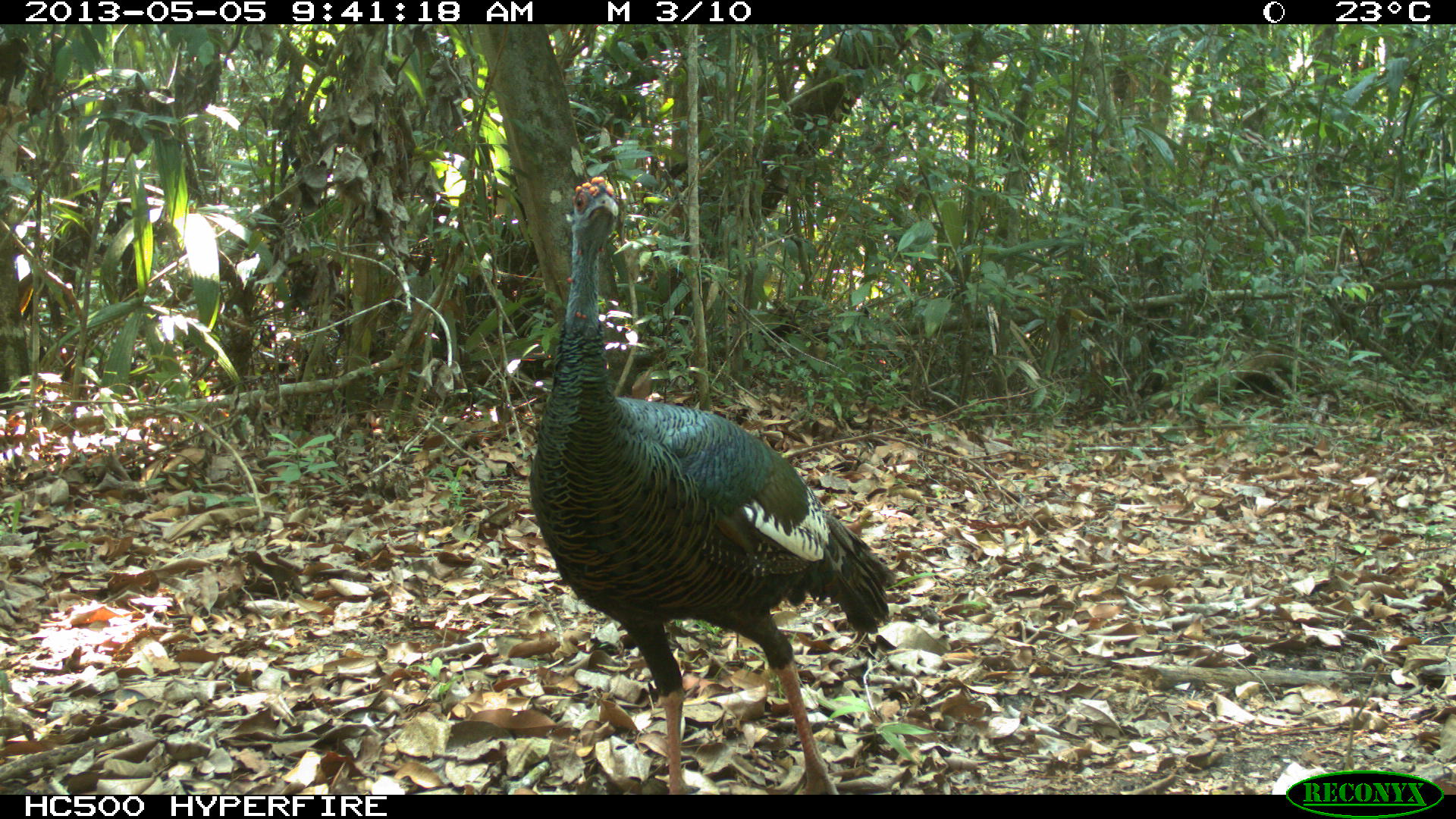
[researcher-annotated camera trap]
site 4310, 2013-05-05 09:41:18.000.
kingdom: Animalia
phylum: Chordata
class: Aves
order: Galliformes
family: Phasianidae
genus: Meleagris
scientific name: Meleagris ocellata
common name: ocellated turkey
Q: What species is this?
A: Meleagris ocellata (ocellated turkey).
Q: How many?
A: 1.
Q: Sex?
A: Male.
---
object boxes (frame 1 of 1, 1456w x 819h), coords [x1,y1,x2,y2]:
meleagris ocellata: [529,174,891,795]